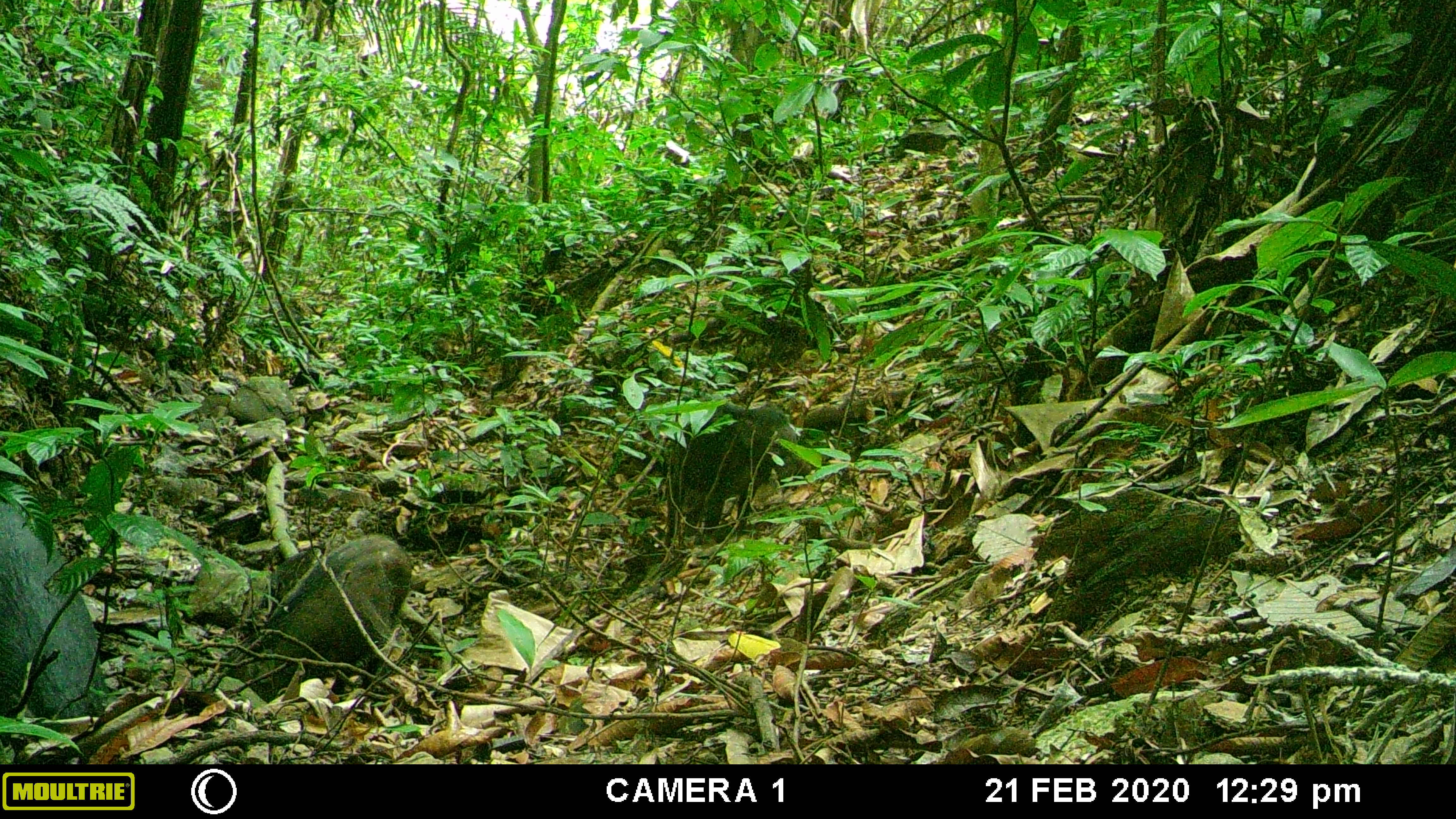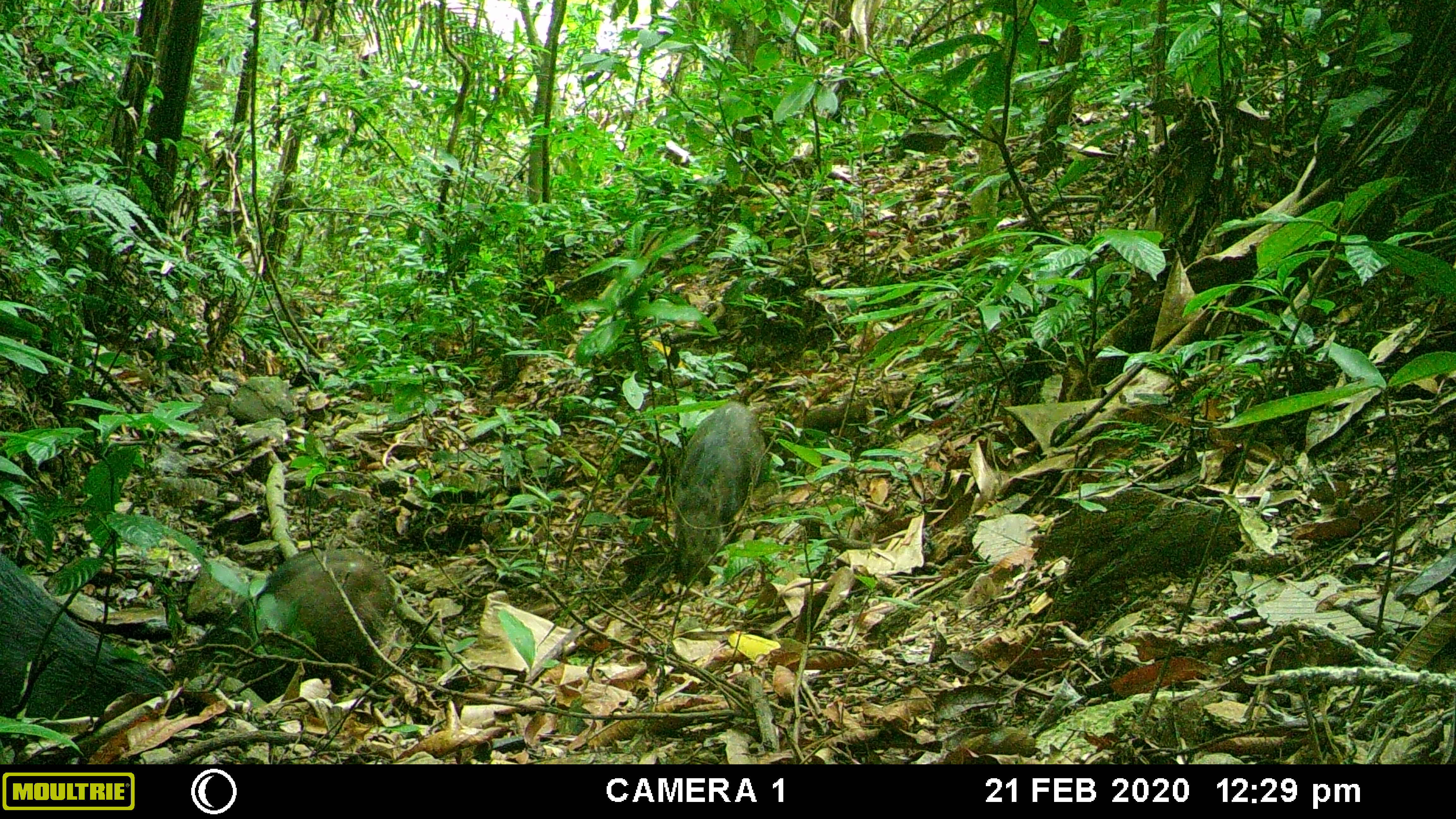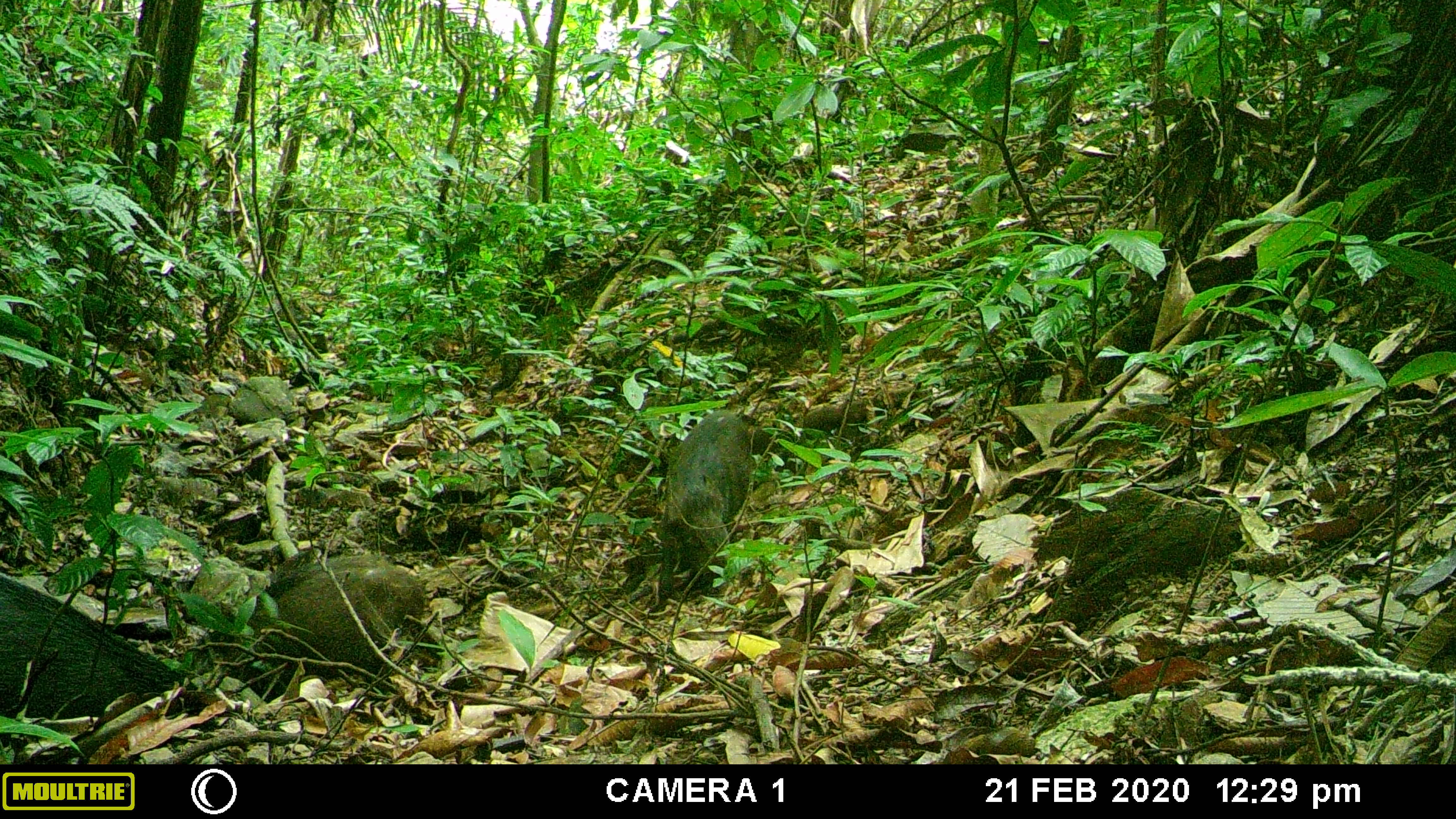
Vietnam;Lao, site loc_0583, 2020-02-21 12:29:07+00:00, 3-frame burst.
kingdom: Animalia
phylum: Chordata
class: Mammalia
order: Artiodactyla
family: Suidae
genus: Sus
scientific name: Sus scrofa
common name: eurasian wild pig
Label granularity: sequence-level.